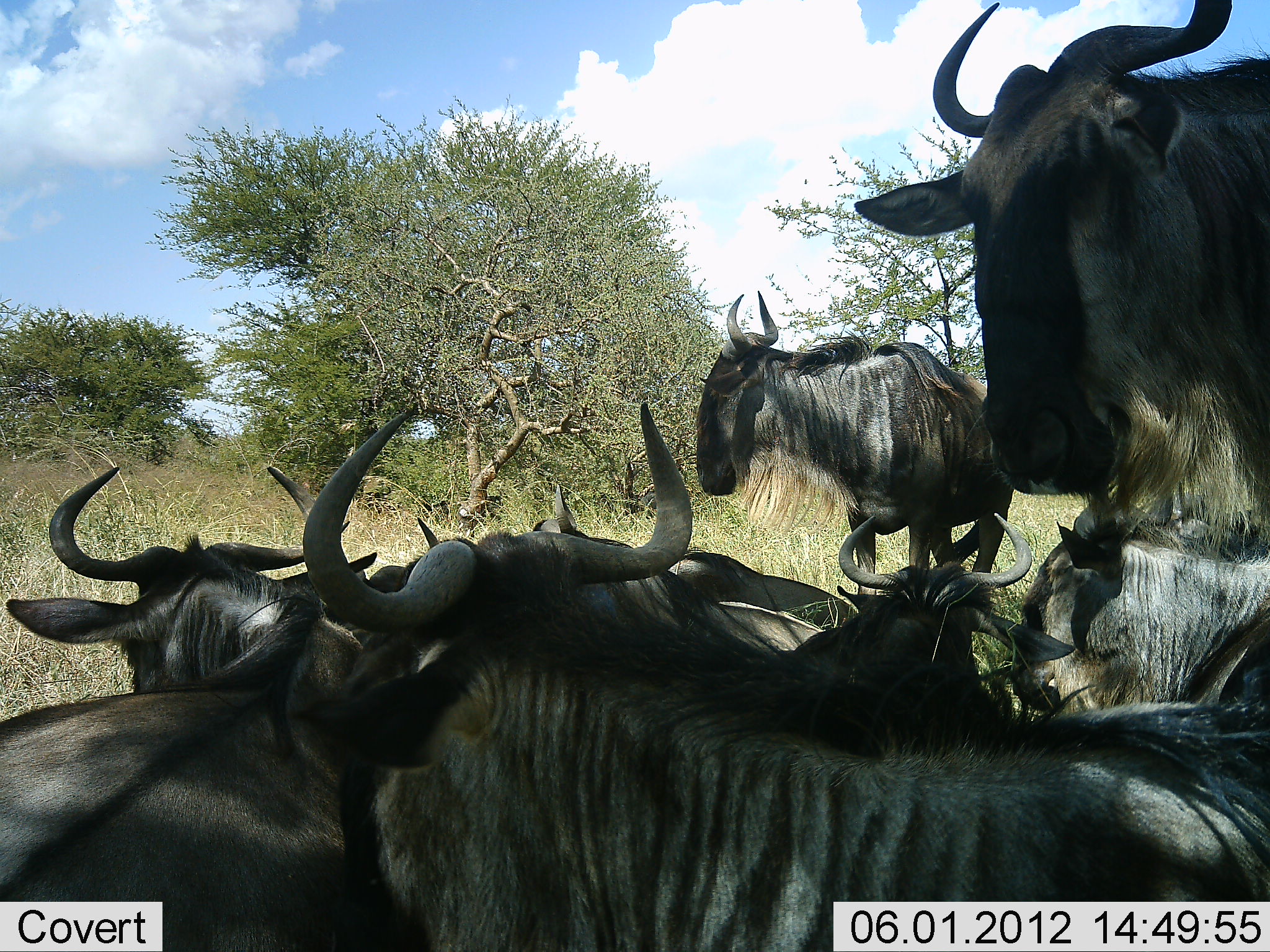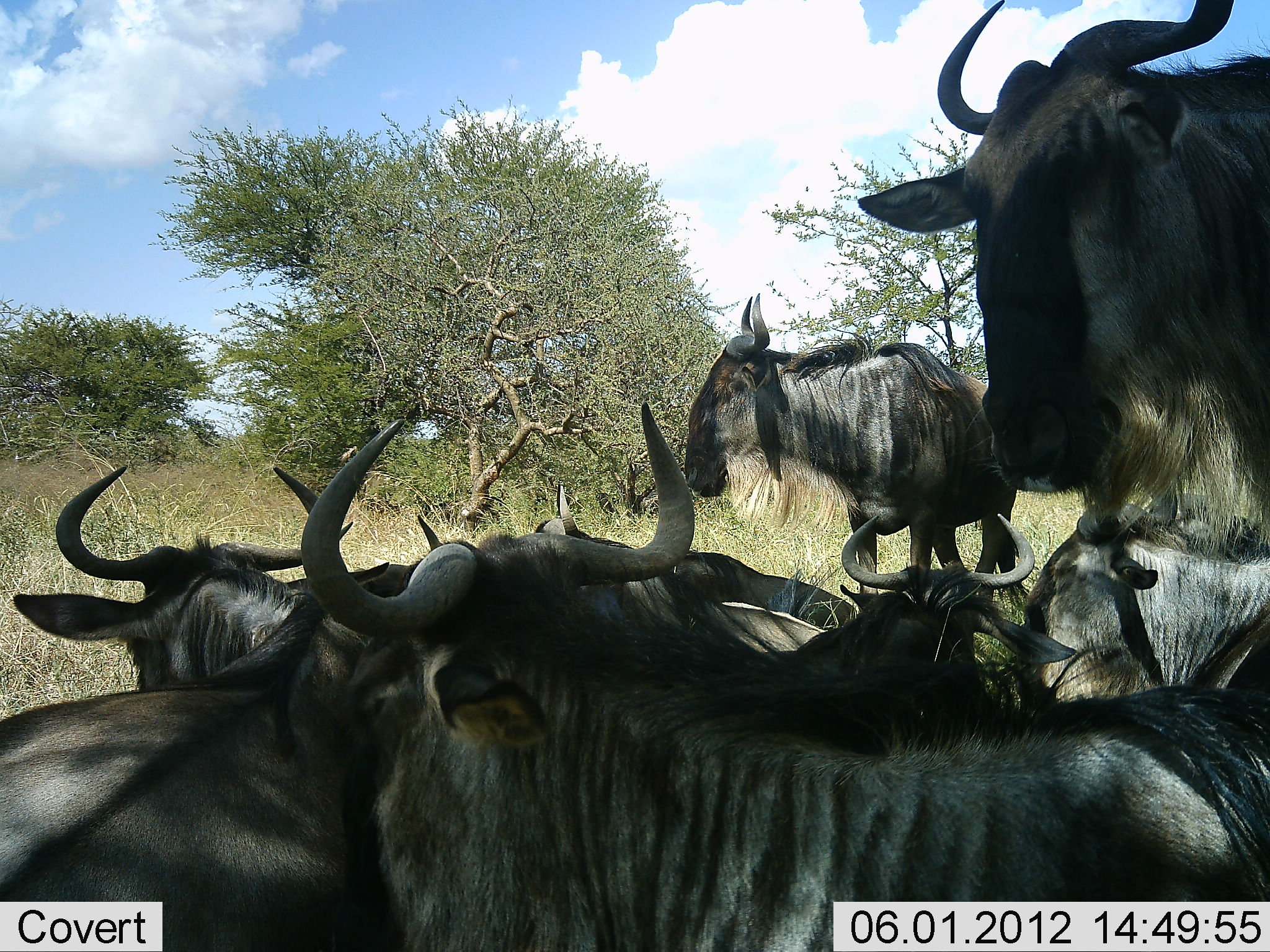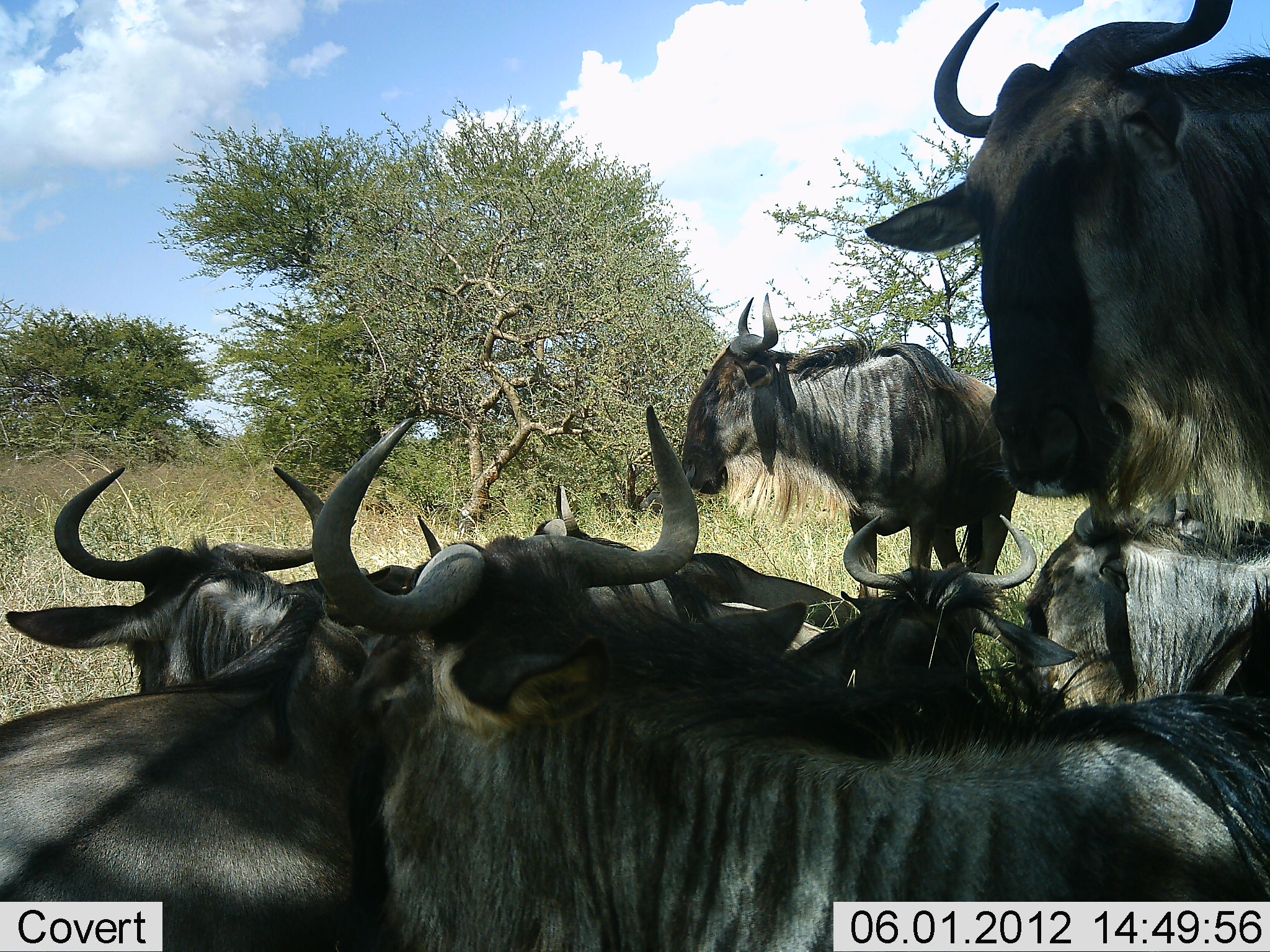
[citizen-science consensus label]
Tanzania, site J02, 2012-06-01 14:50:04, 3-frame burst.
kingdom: Animalia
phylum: Chordata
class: Mammalia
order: Artiodactyla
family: Bovidae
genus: Connochaetes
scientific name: Connochaetes taurinus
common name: blue wildebeest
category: wildebeest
Wildebeest (blue wildebeest) (Connochaetes taurinus), count 7. Behavior (volunteer vote fractions): standing 70%, resting 100%, moving 0%, interacting 10%. Young present (vote fraction): 10%. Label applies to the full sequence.